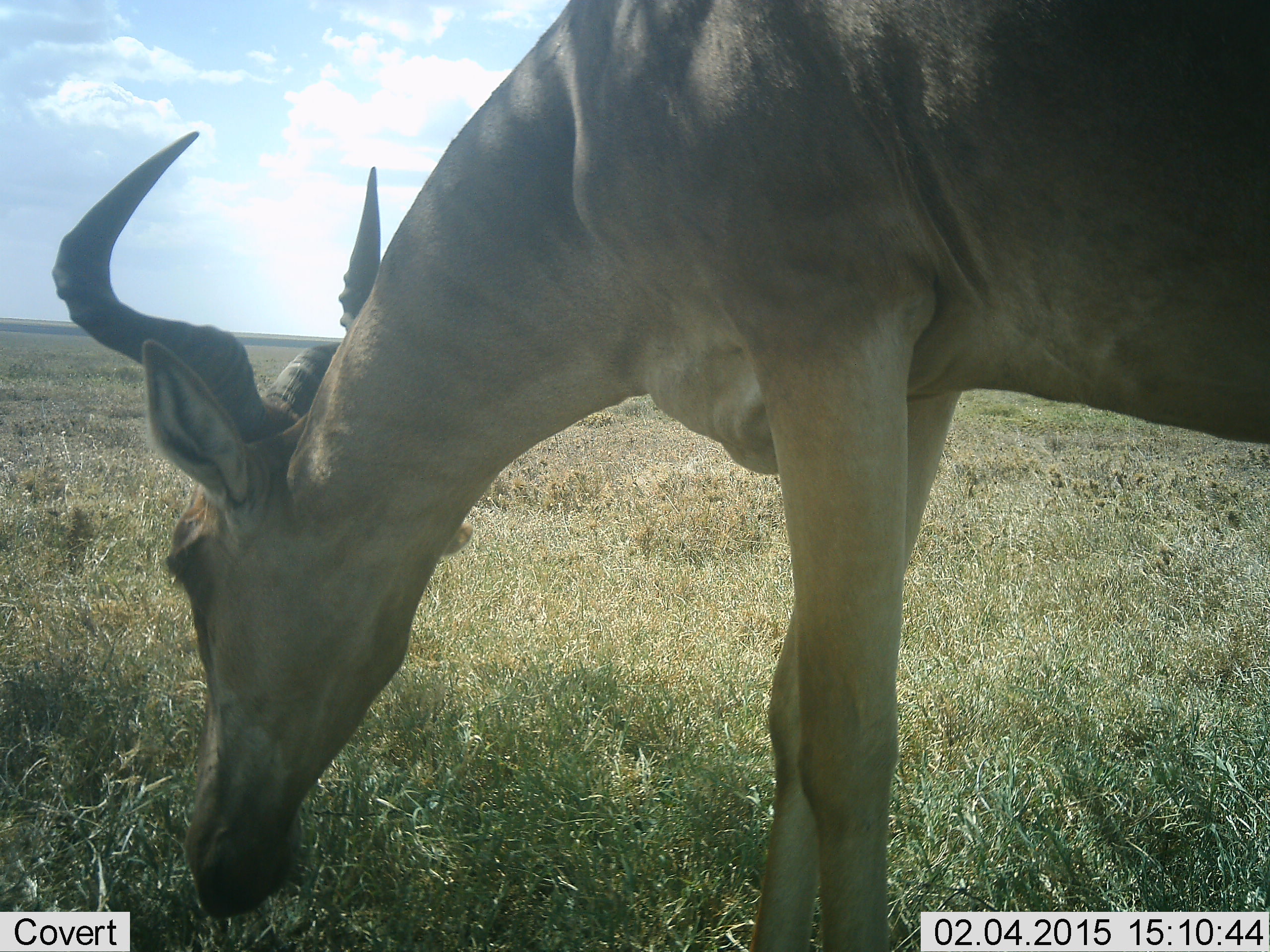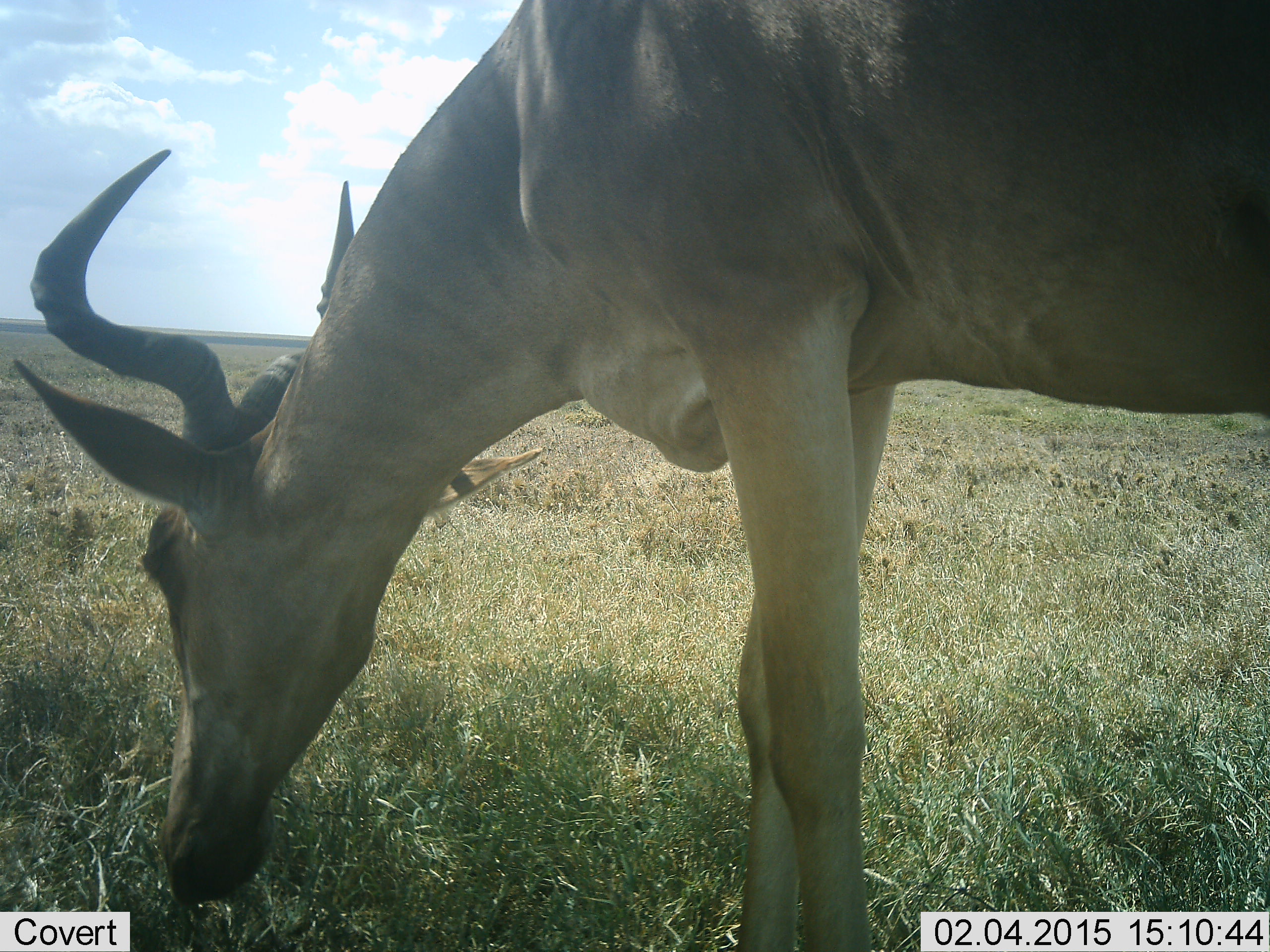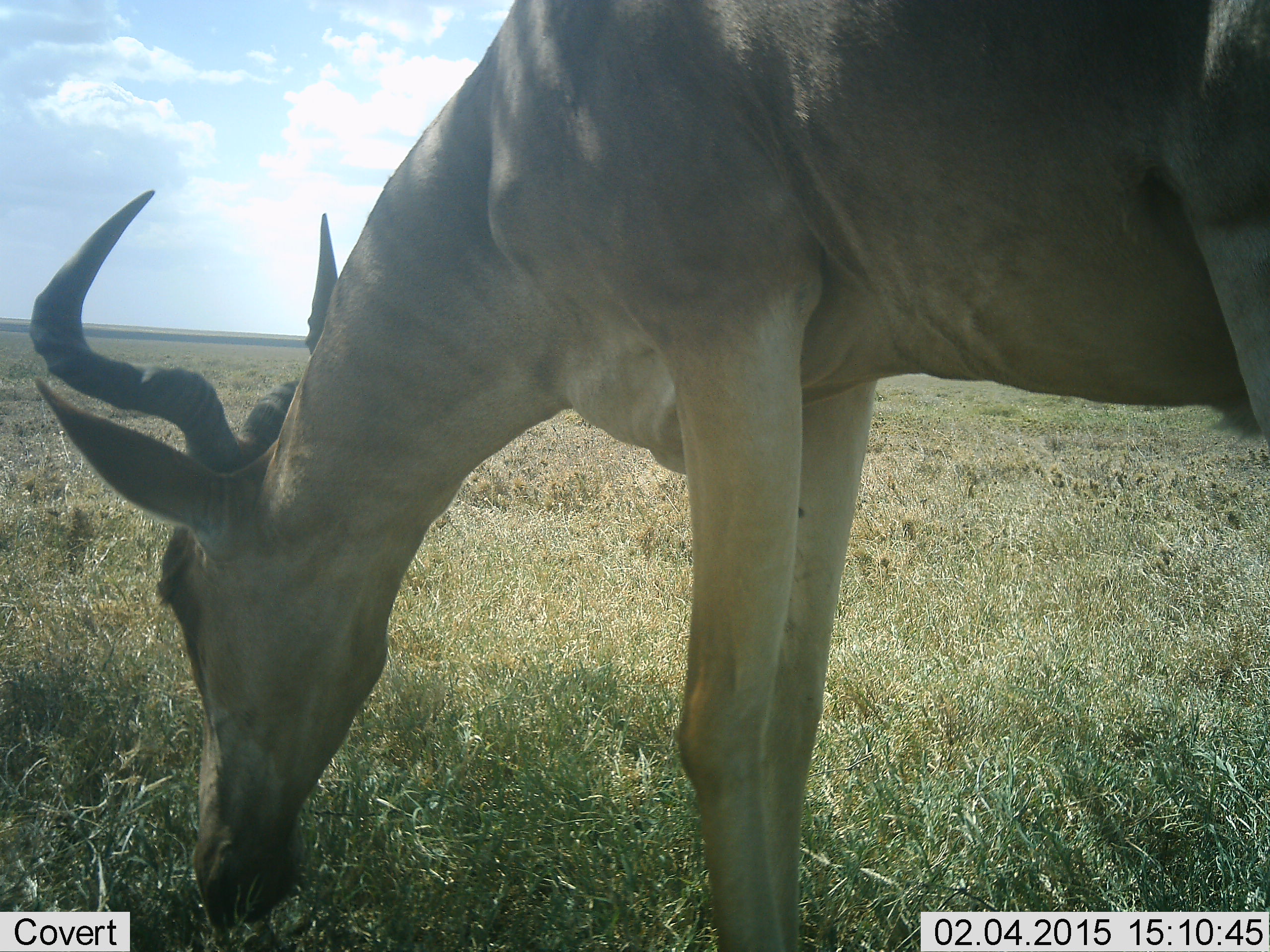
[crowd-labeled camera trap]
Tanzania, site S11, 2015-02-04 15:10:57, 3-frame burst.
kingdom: Animalia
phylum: Chordata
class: Mammalia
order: Artiodactyla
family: Bovidae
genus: Alcelaphus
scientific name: Alcelaphus buselaphus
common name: hartebeest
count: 1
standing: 20%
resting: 0%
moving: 0%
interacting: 0%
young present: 0%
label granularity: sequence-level